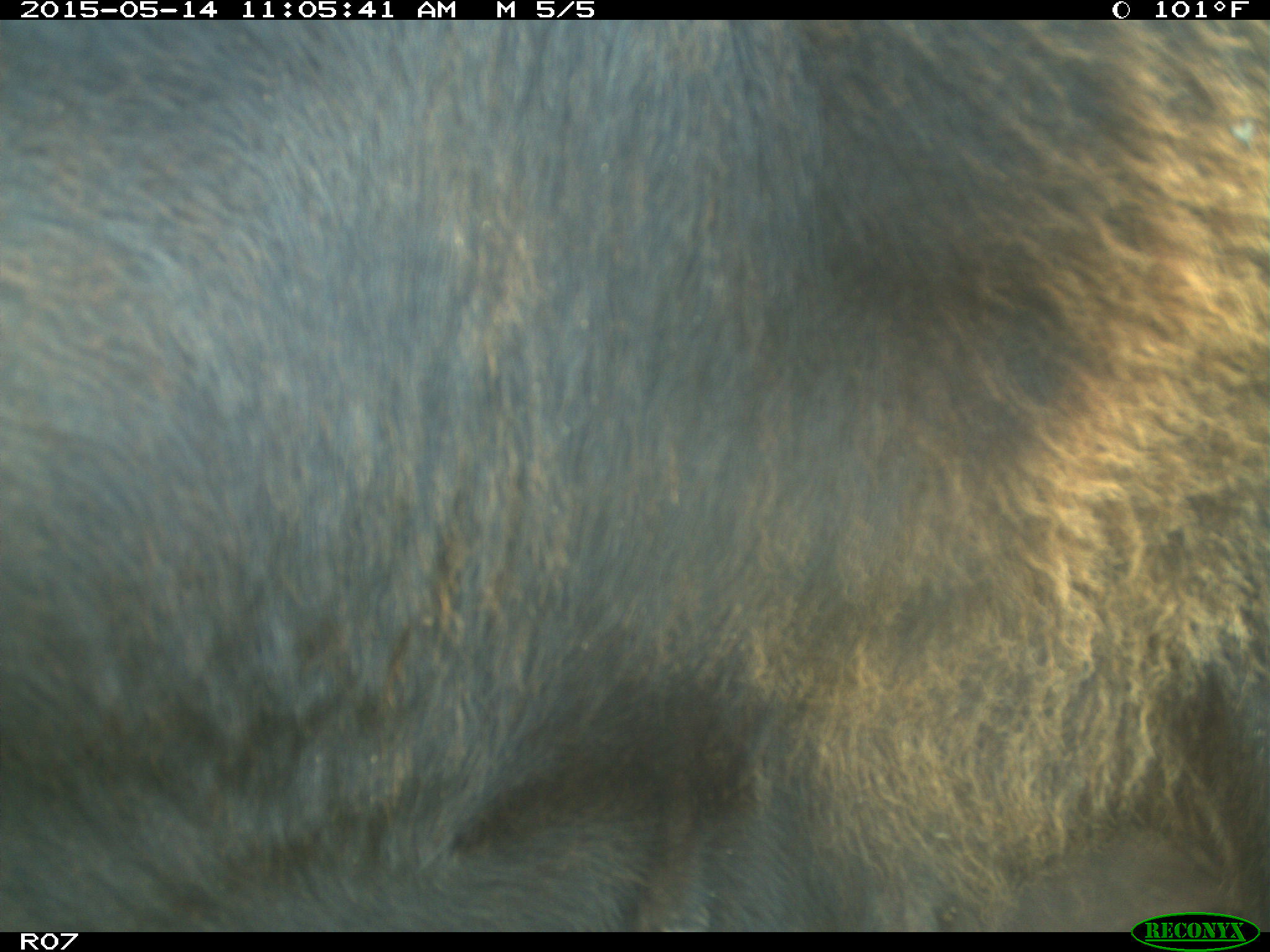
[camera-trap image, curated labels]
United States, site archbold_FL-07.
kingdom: Animalia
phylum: Chordata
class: Mammalia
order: Artiodactyla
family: Bovidae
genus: Bos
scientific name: Bos taurus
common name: domestic cow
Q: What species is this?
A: Bos taurus (domestic cow).